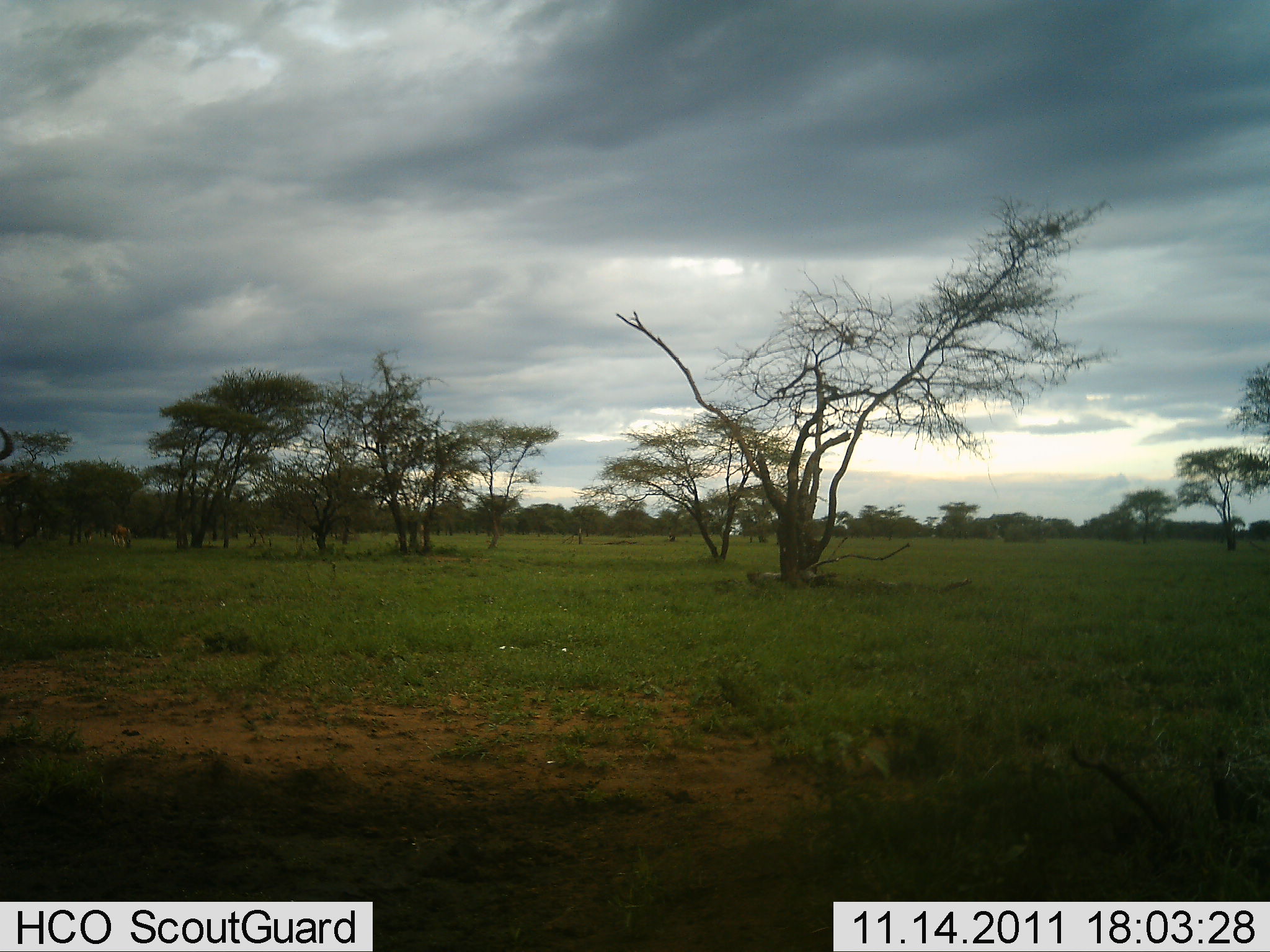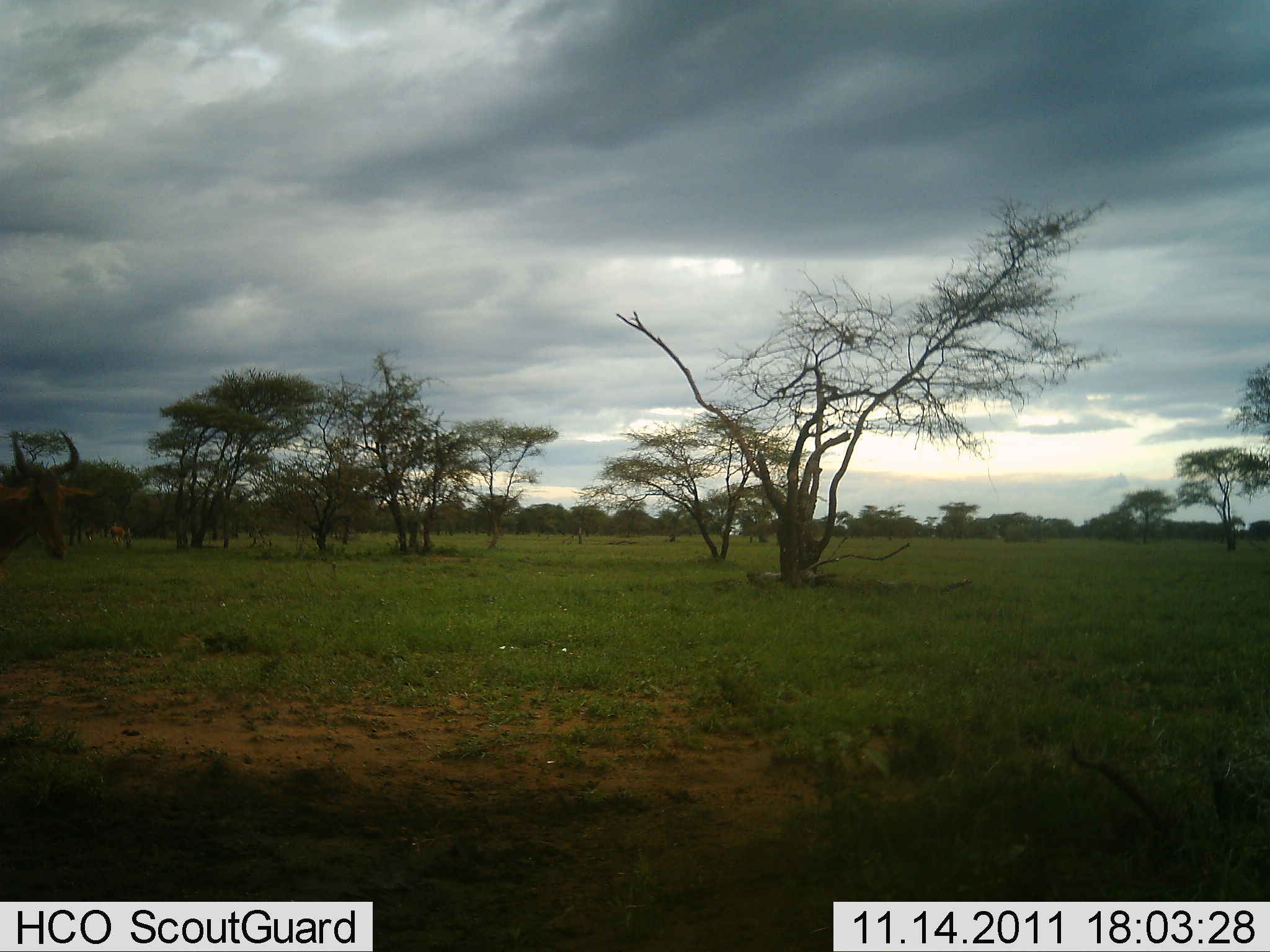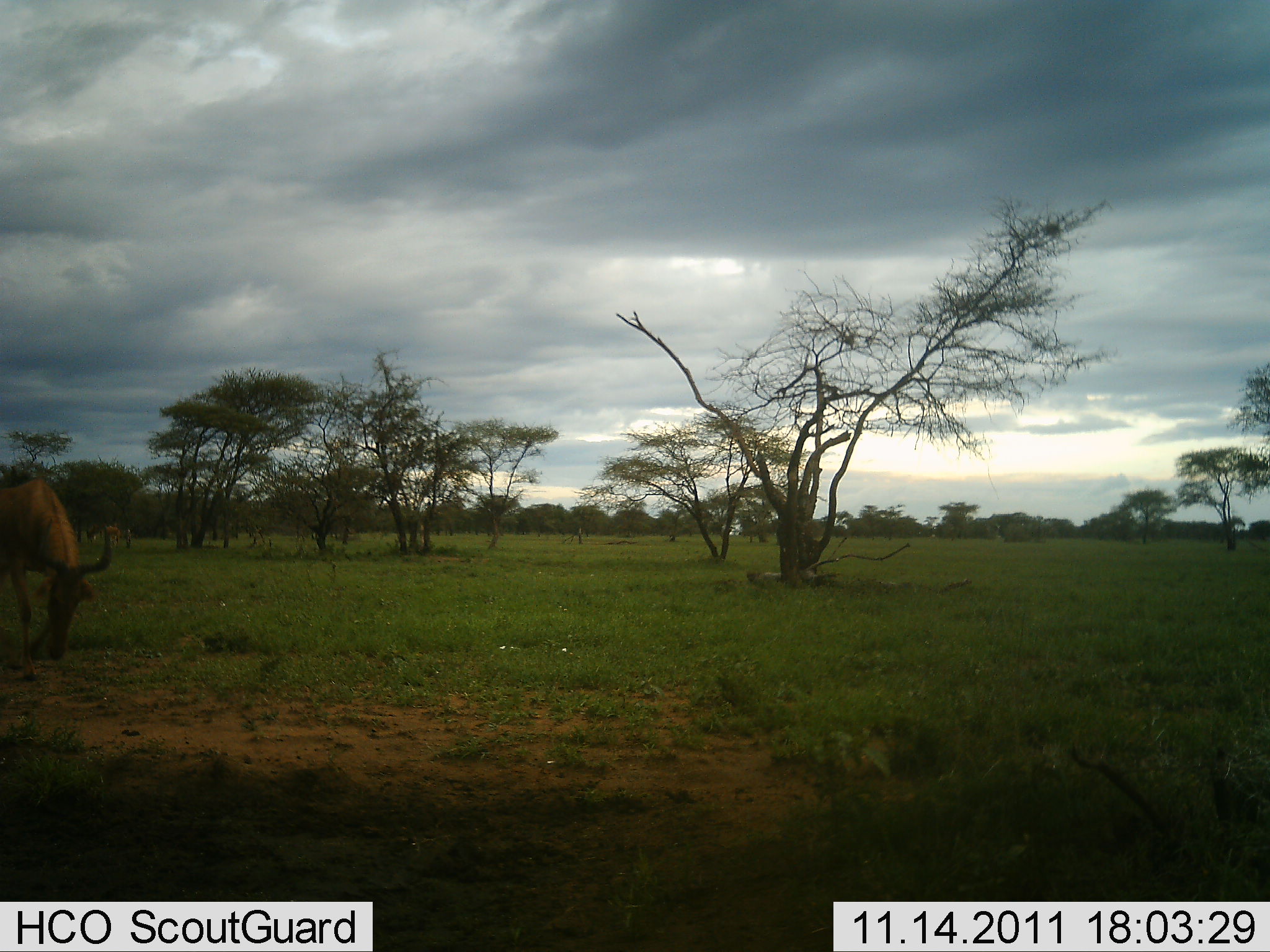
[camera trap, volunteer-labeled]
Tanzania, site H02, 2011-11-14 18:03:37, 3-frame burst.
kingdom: Animalia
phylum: Chordata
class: Mammalia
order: Artiodactyla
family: Bovidae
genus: Alcelaphus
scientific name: Alcelaphus buselaphus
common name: hartebeest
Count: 1.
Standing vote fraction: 20%.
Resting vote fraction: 0%.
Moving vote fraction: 30%.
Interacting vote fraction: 0%.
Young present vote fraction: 0%.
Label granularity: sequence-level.